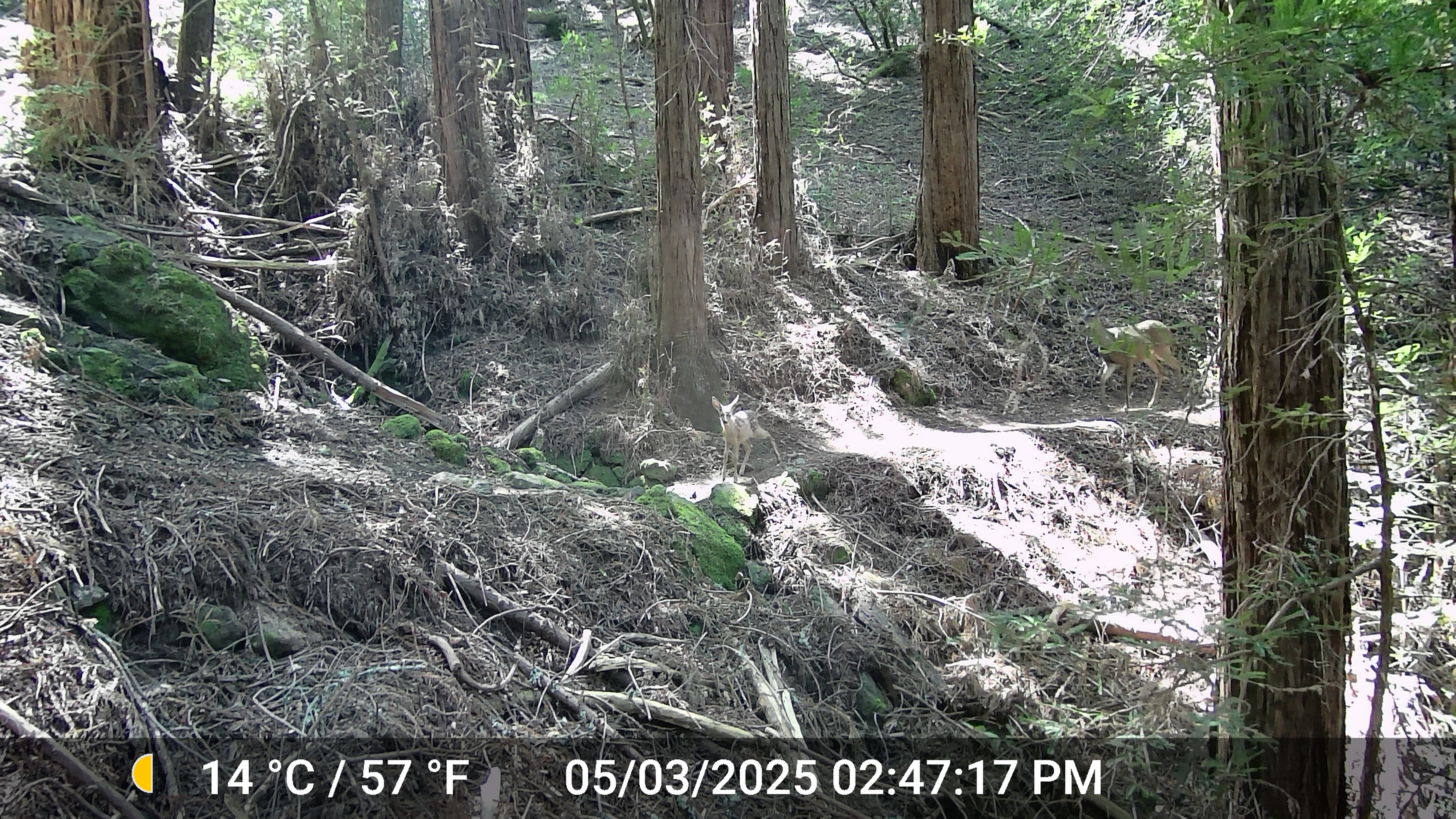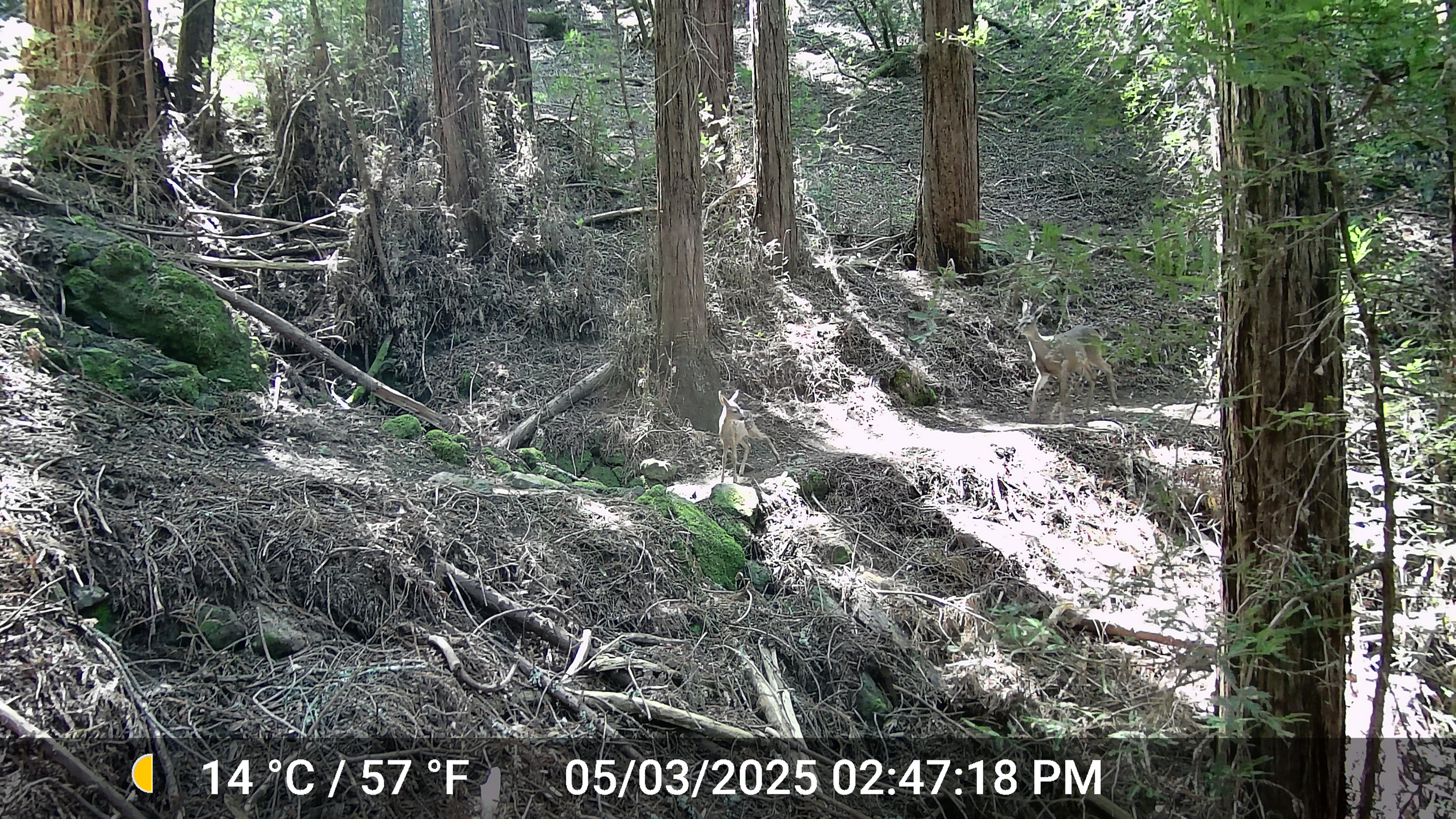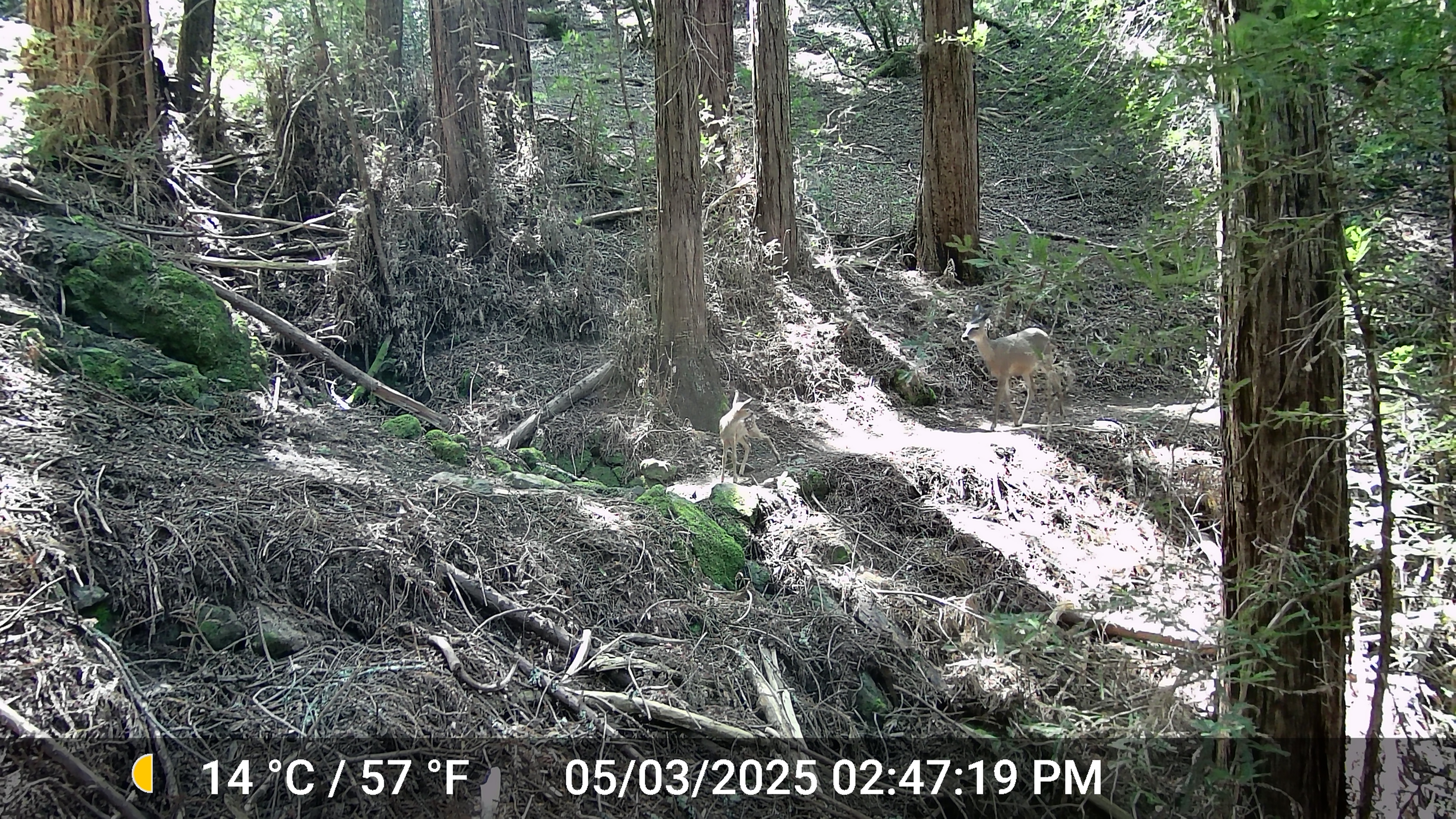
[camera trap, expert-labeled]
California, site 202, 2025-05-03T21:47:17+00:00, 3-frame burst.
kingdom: Animalia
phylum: Chordata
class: Mammalia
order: Artiodactyla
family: Cervidae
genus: Odocoileus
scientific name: Odocoileus hemionus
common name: mule deer